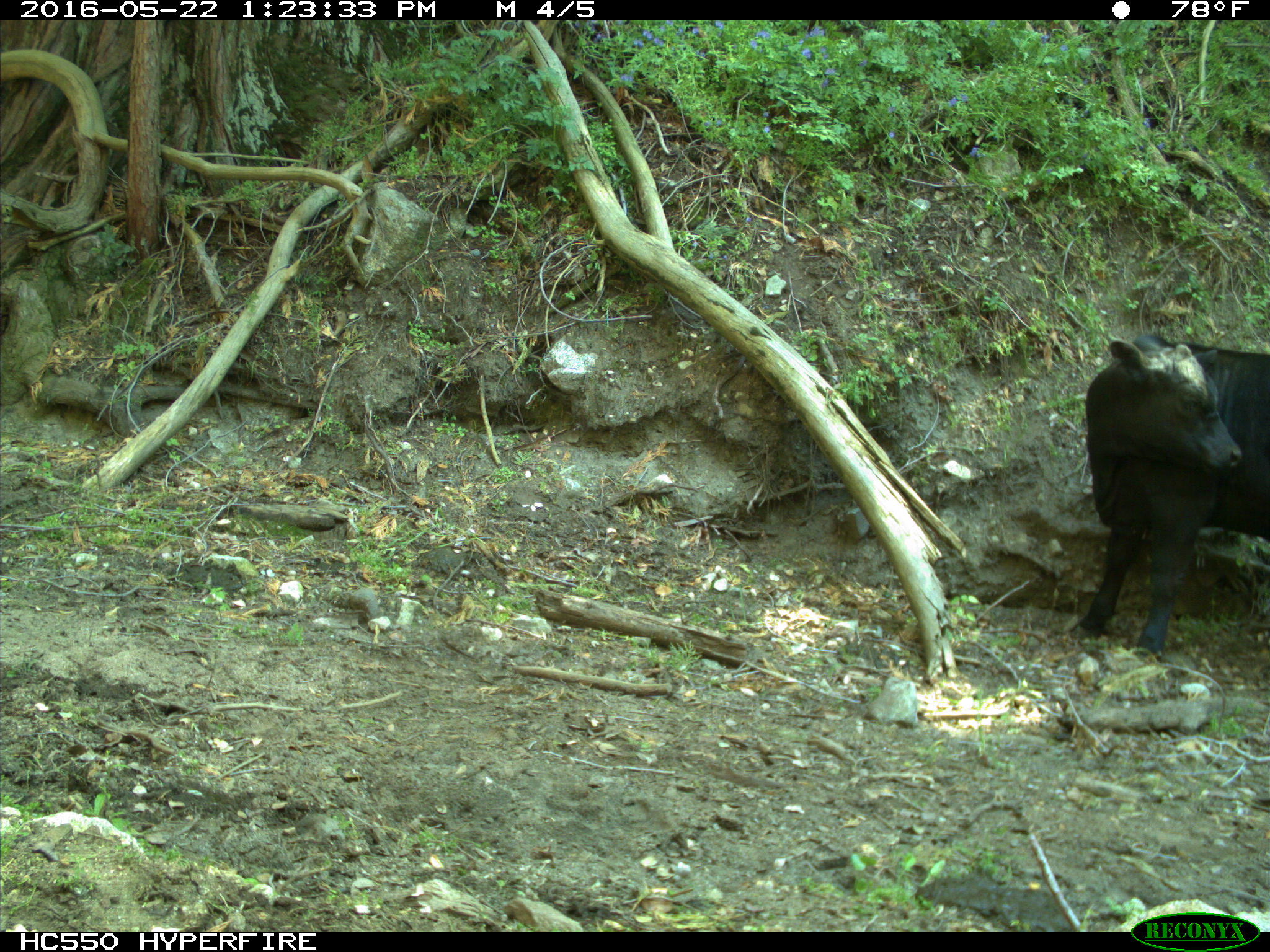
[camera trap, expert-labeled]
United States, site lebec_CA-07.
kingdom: Animalia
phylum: Chordata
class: Mammalia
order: Artiodactyla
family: Bovidae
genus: Bos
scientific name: Bos taurus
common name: domestic cow